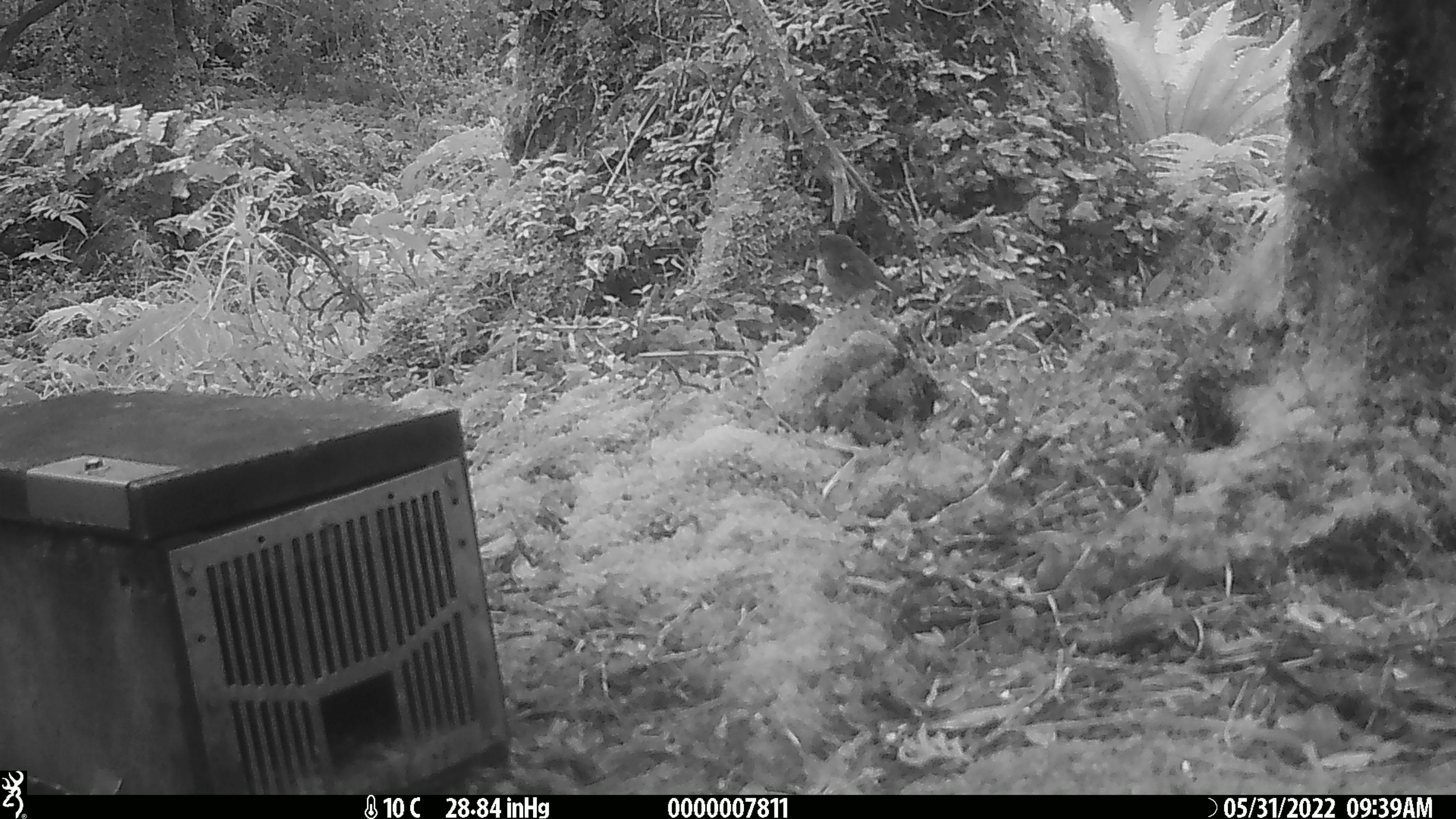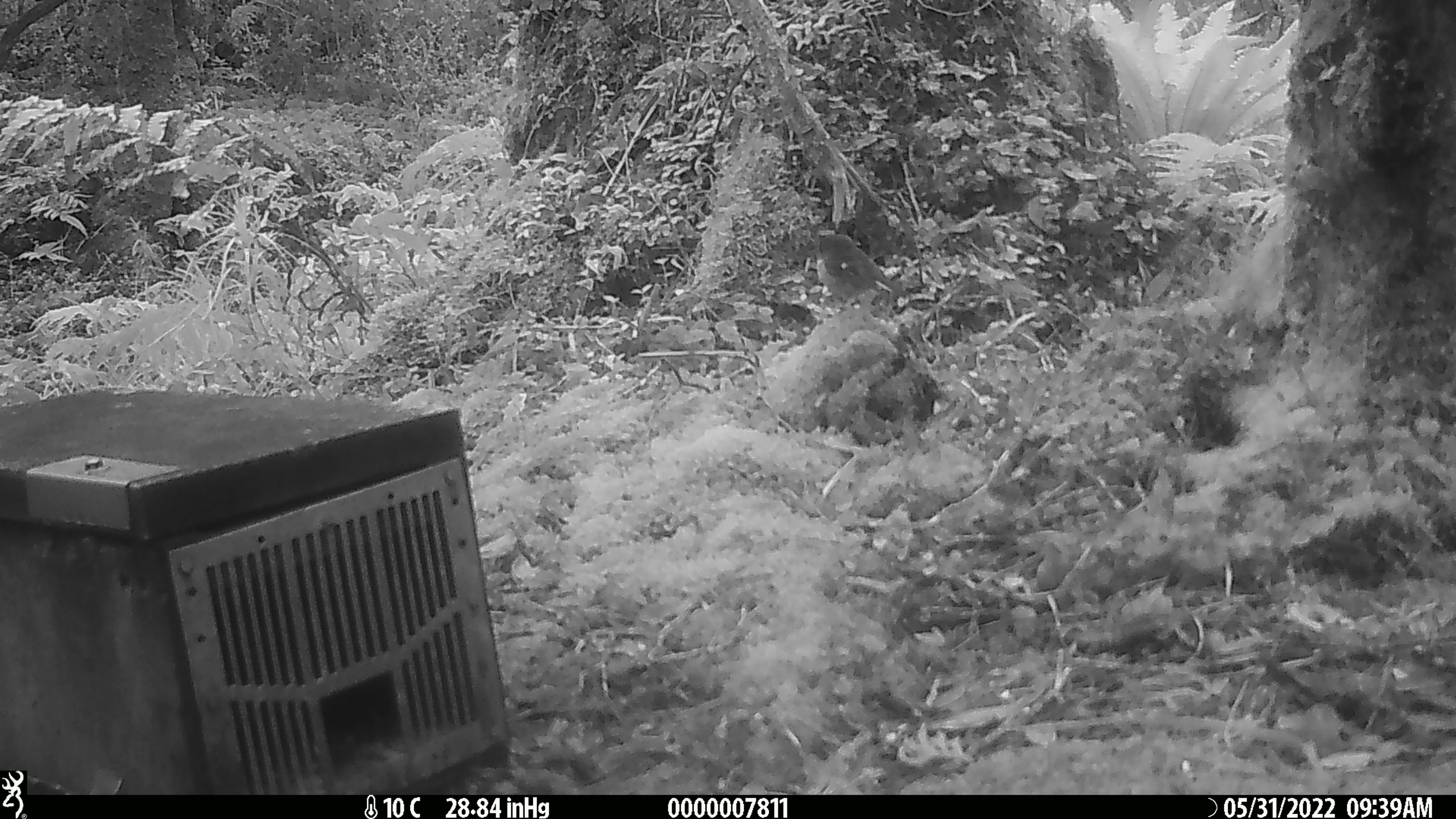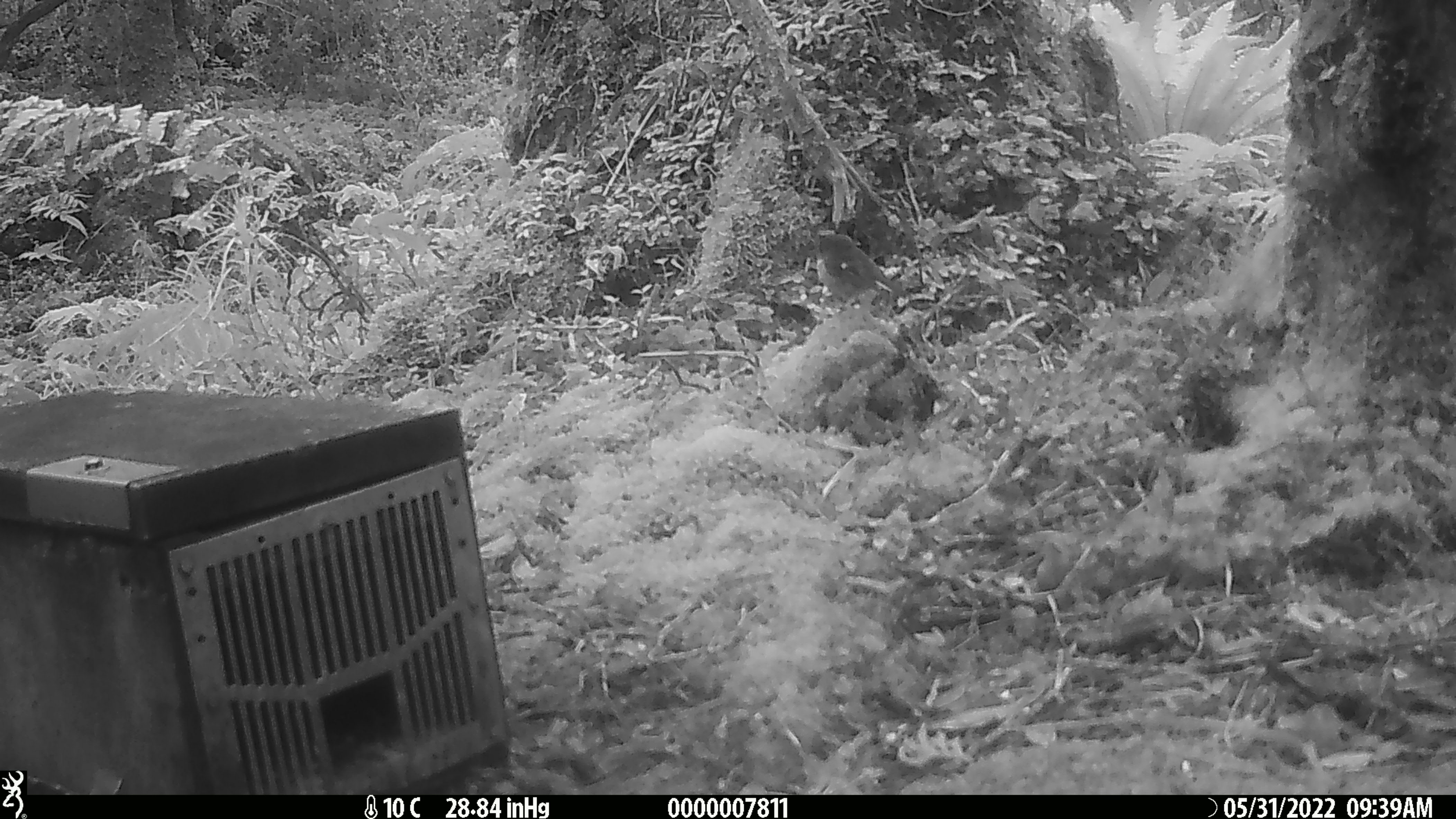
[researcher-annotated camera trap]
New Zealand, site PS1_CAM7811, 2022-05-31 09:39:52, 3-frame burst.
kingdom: Animalia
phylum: Chordata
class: Aves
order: Passeriformes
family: Petroicidae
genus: Petroica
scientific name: Petroica macrocephala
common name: tomtit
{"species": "tomtit (Petroica macrocephala)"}